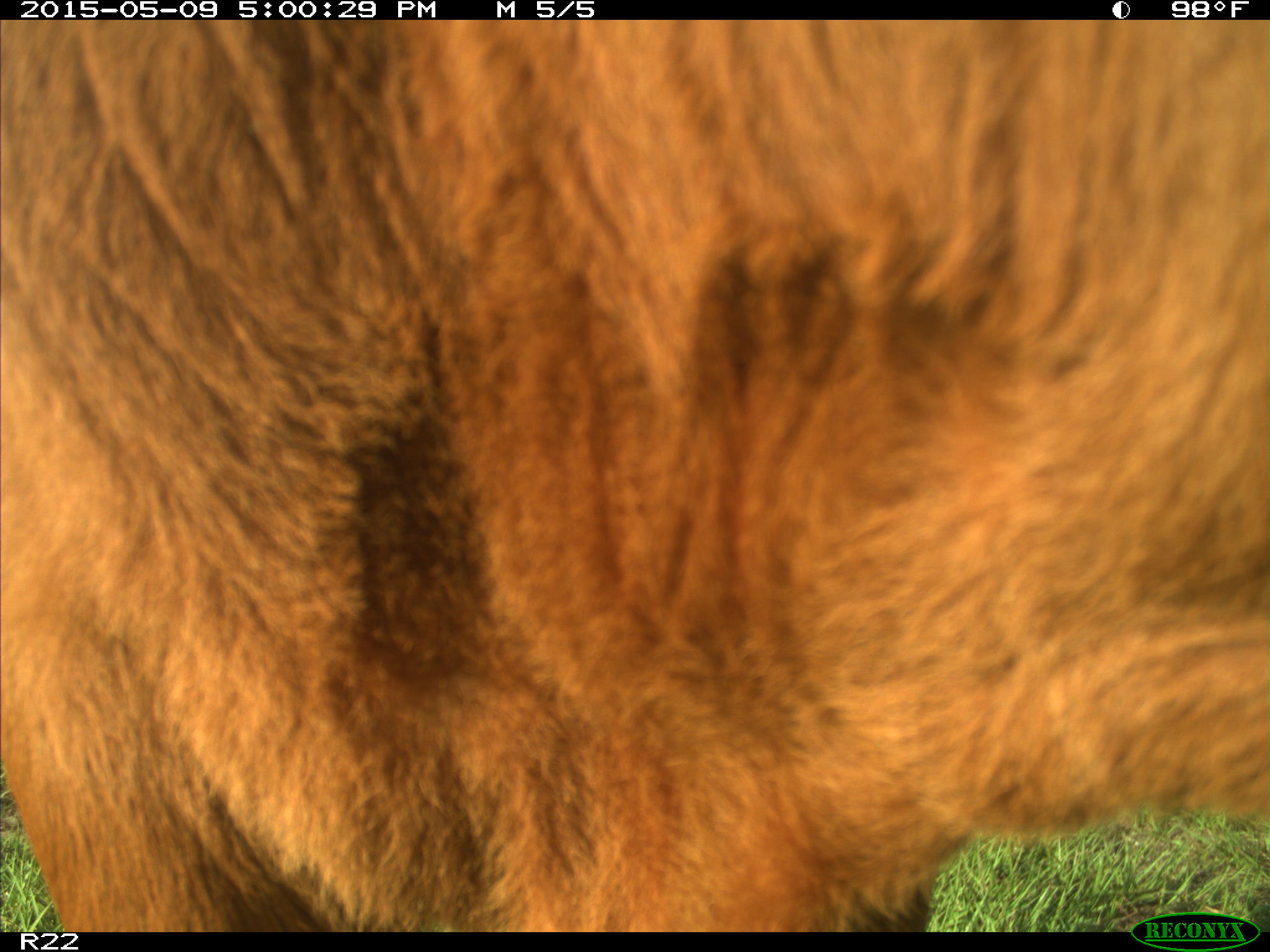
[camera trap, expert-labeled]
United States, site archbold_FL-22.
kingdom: Animalia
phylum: Chordata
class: Mammalia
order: Artiodactyla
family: Bovidae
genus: Bos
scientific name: Bos taurus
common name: domestic cow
Bos taurus (domestic cow).